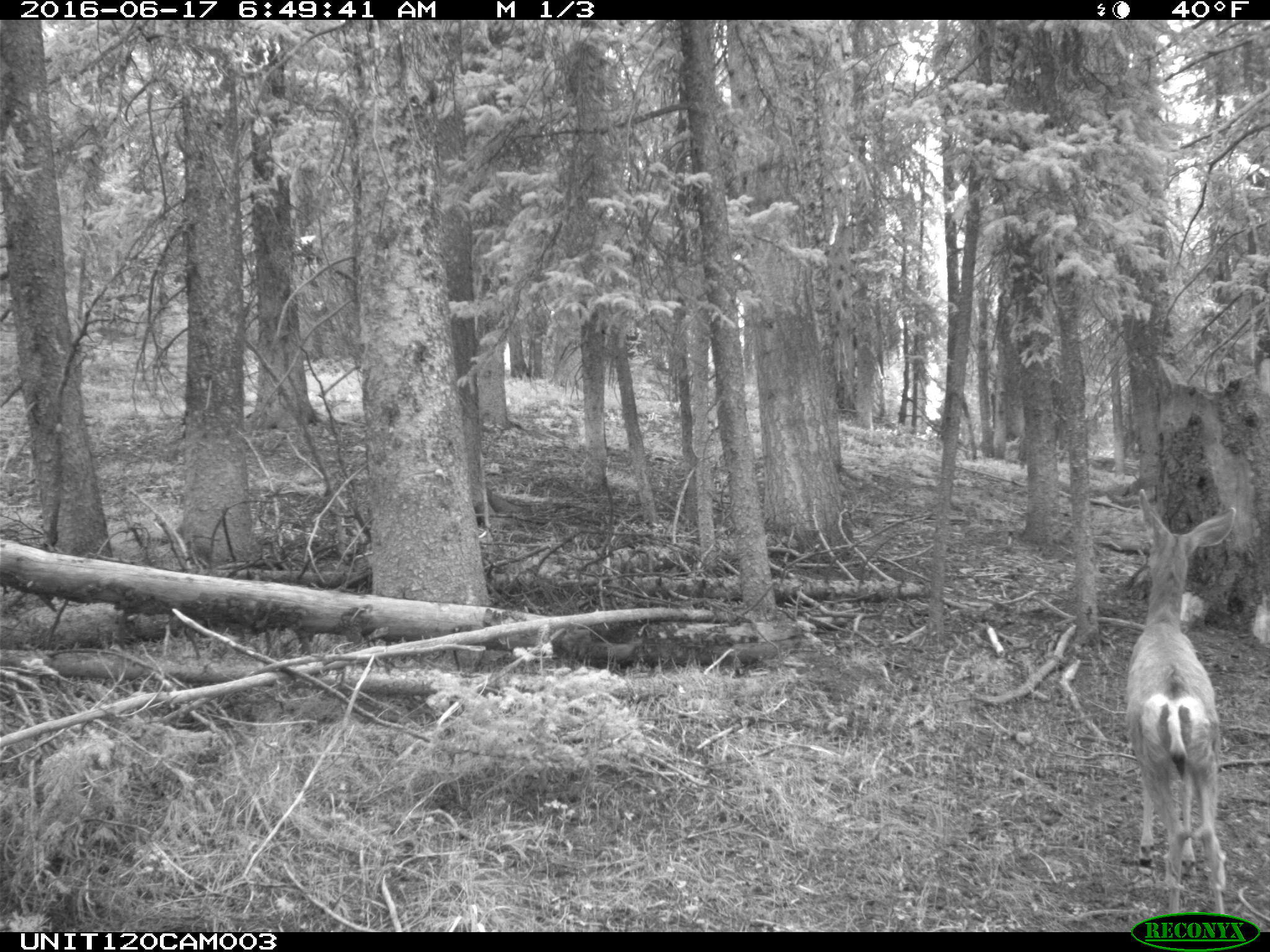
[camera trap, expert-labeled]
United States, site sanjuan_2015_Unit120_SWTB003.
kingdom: Animalia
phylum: Chordata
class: Mammalia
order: Artiodactyla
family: Cervidae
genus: Odocoileus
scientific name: Odocoileus hemionus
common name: mule deer